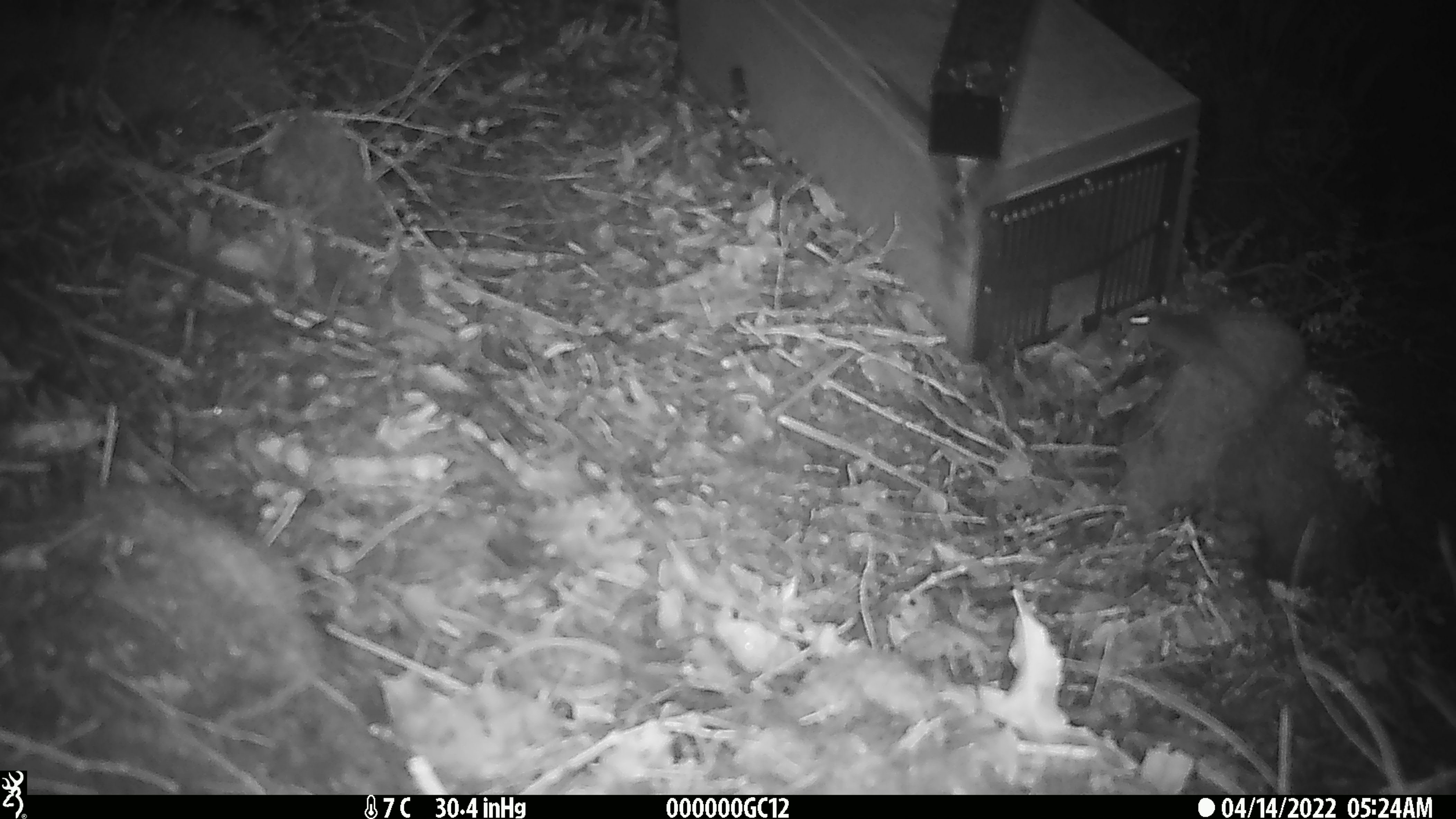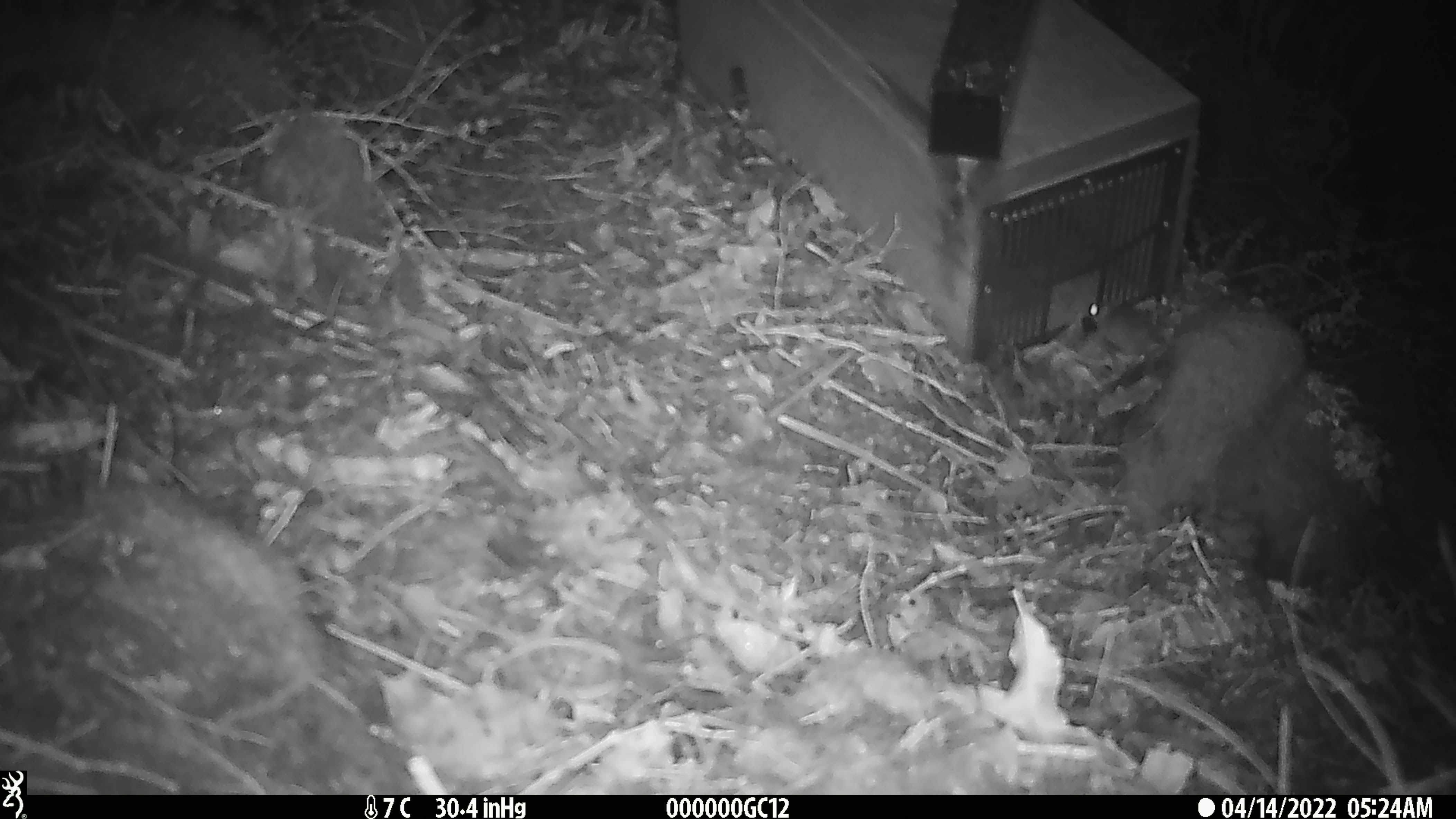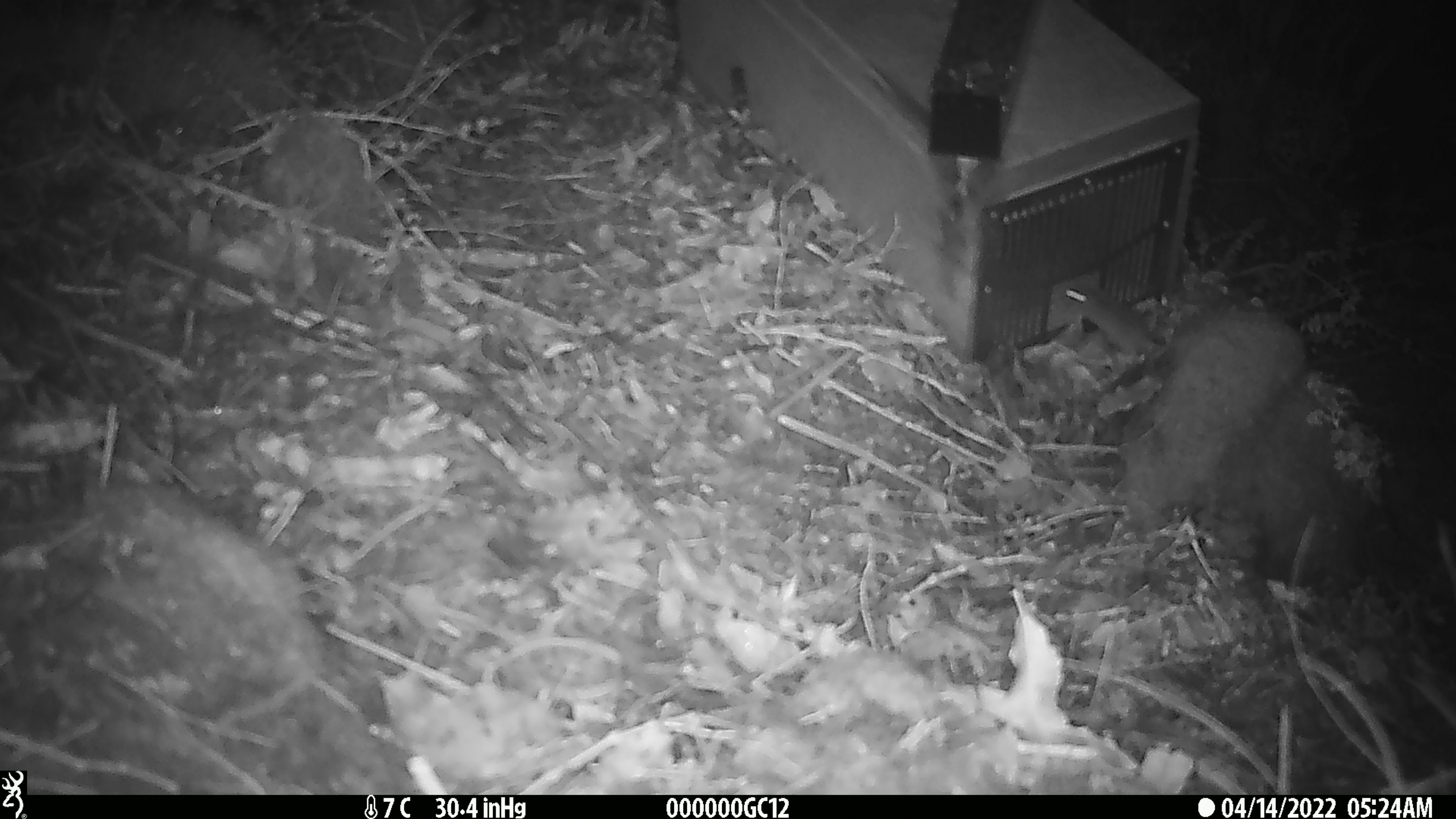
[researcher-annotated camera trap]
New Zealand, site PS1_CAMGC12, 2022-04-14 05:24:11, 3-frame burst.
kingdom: Animalia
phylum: Chordata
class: Mammalia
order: Rodentia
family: Muridae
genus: Mus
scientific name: Mus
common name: mouse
Mouse (Mus).